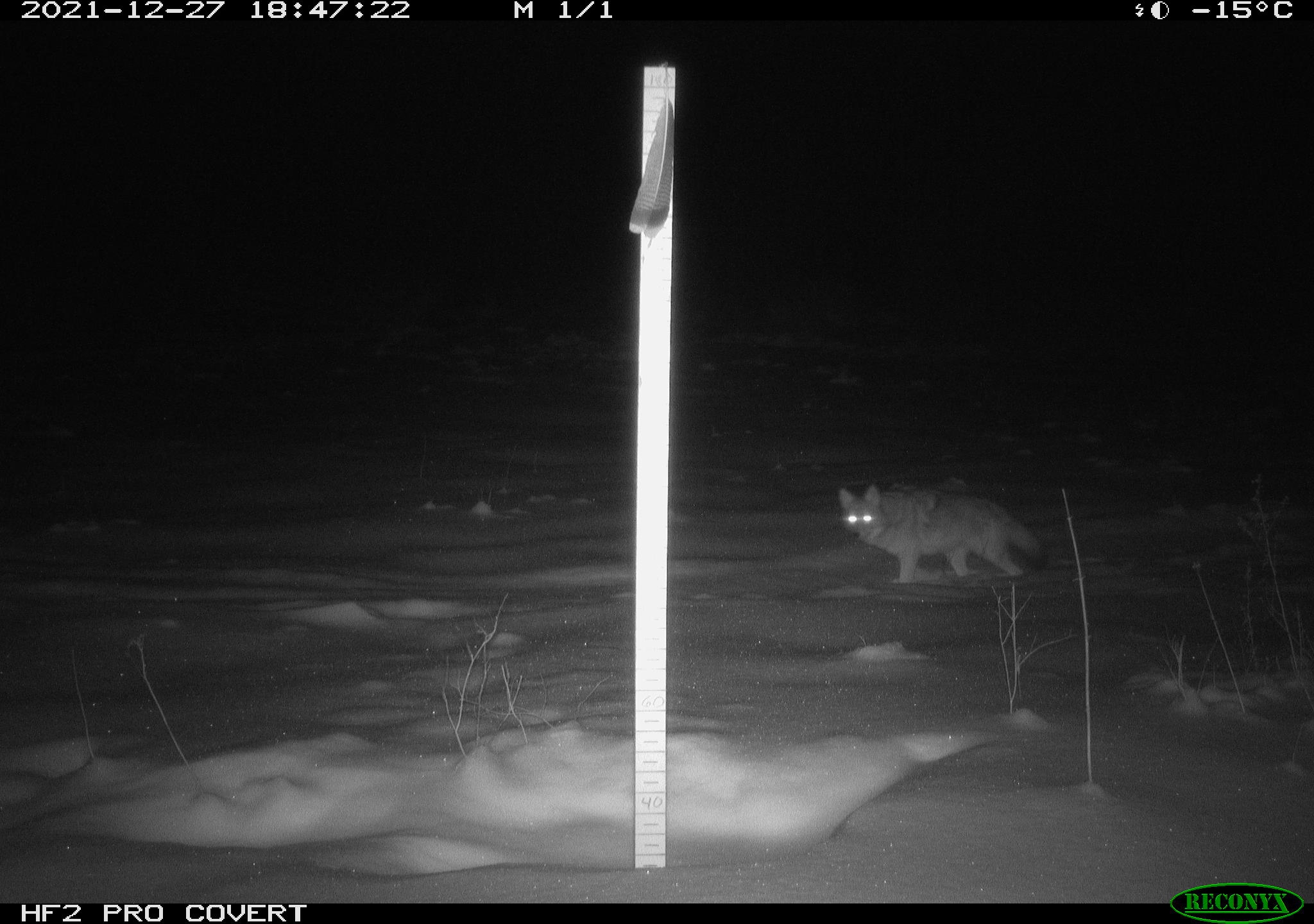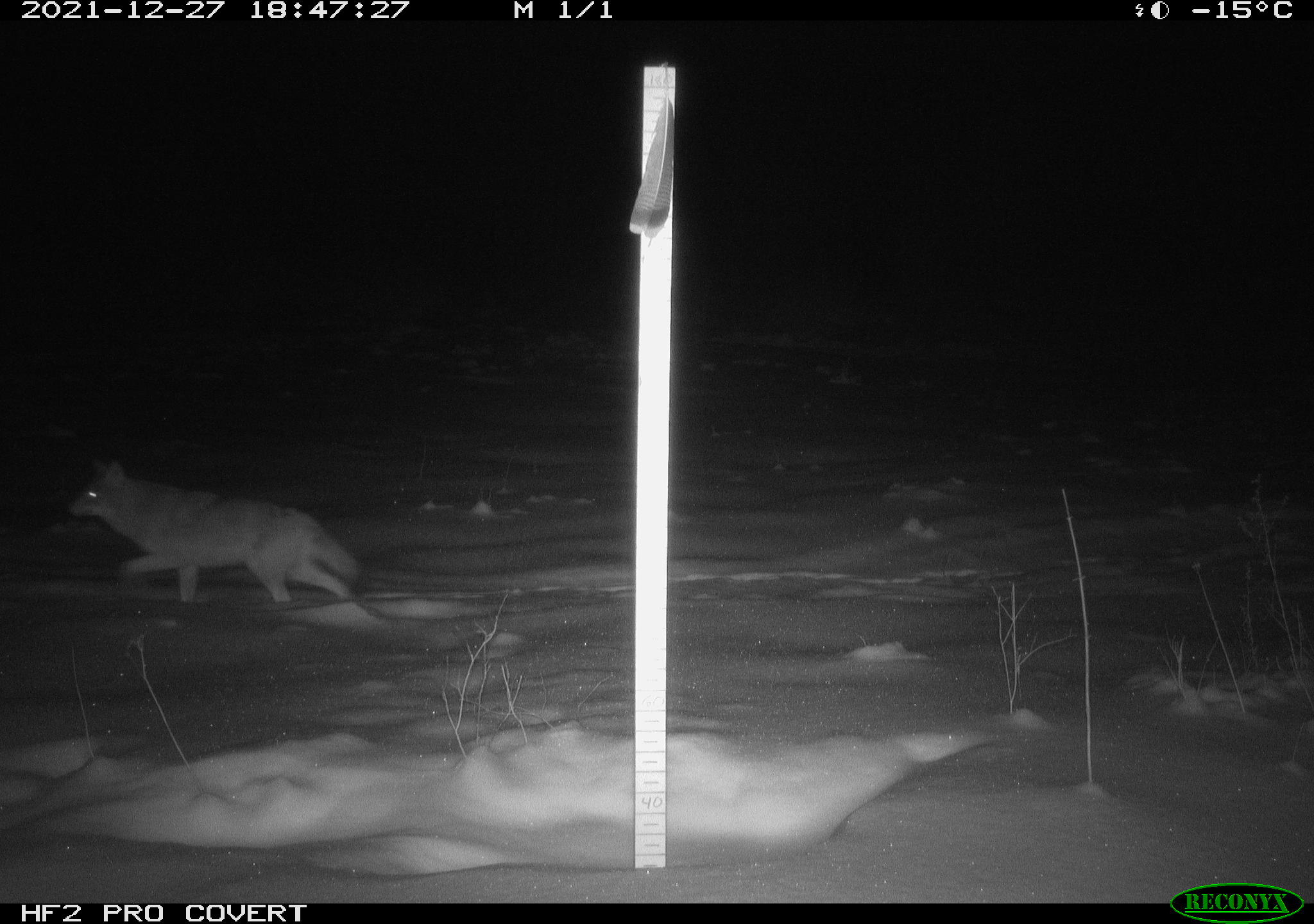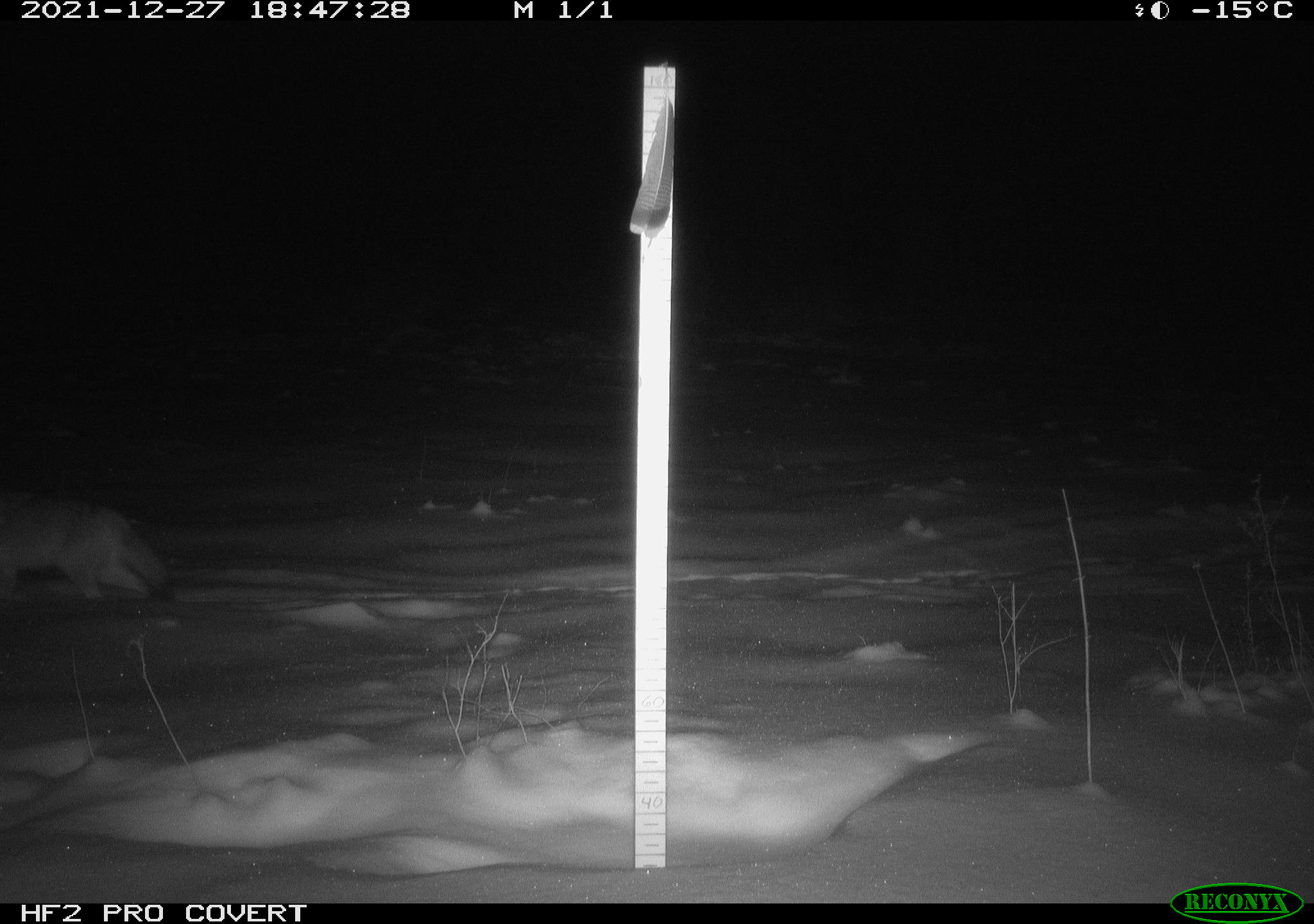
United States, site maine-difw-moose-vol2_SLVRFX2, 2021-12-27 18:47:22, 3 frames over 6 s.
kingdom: Animalia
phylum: Chordata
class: Mammalia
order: Carnivora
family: Canidae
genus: Canis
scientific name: Canis latrans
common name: coyote